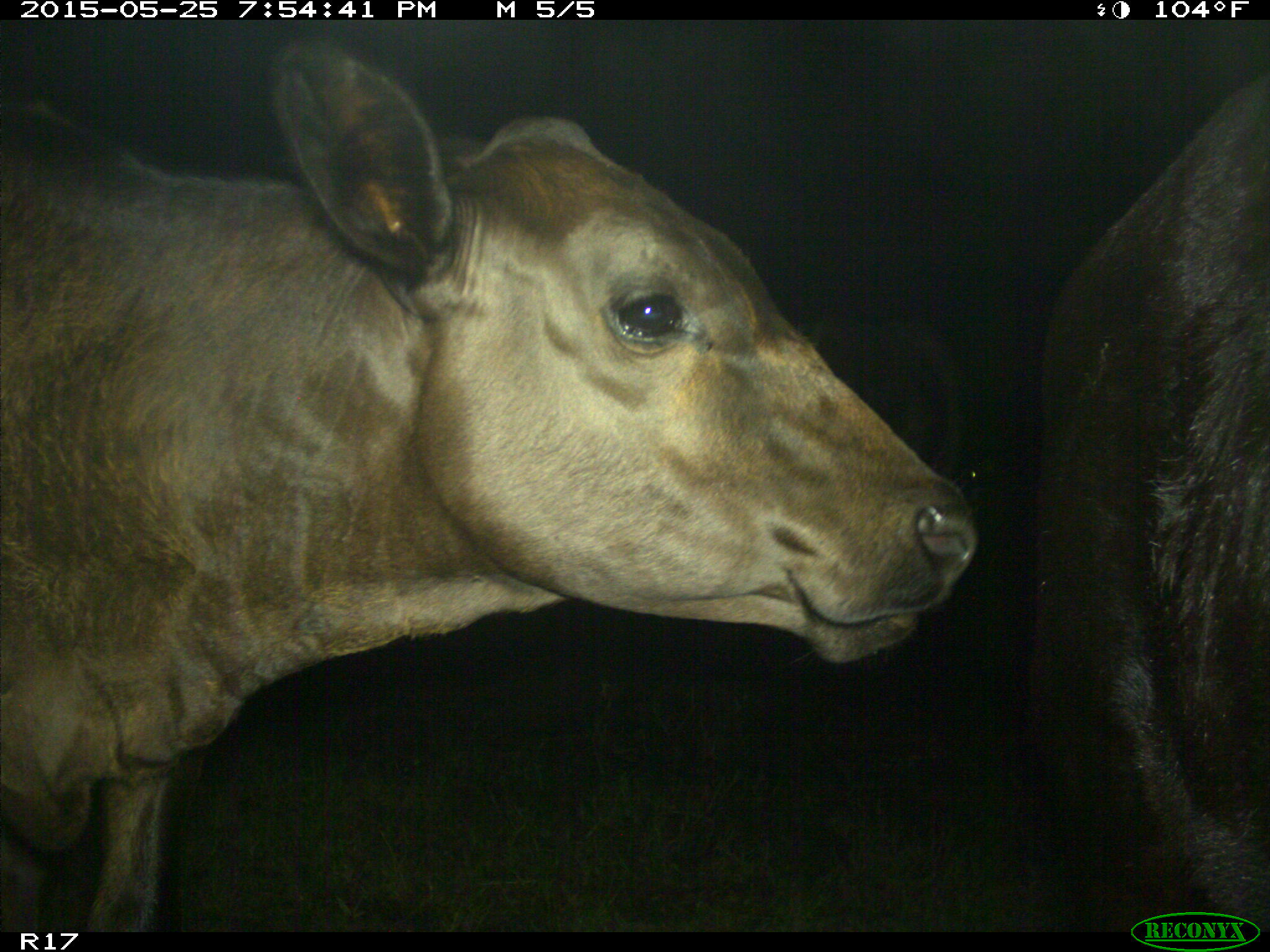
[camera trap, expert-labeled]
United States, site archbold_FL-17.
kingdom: Animalia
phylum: Chordata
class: Mammalia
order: Artiodactyla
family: Bovidae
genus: Bos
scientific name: Bos taurus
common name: domestic cow